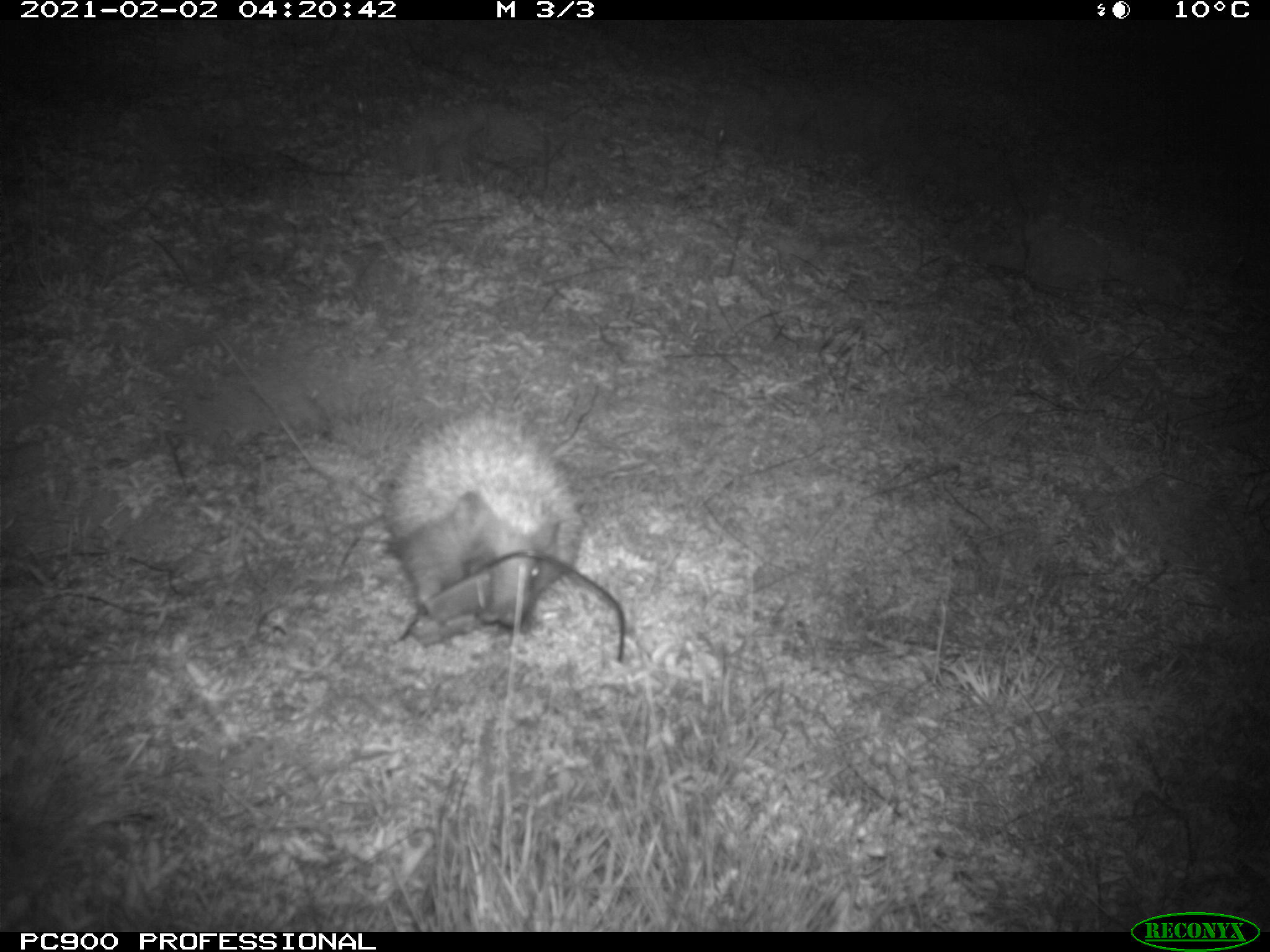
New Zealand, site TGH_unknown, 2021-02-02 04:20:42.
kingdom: Animalia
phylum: Chordata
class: Mammalia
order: Eulipotyphla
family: Erinaceidae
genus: Erinaceus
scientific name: Erinaceus europaeus europaeus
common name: european hedgehog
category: hedgehog